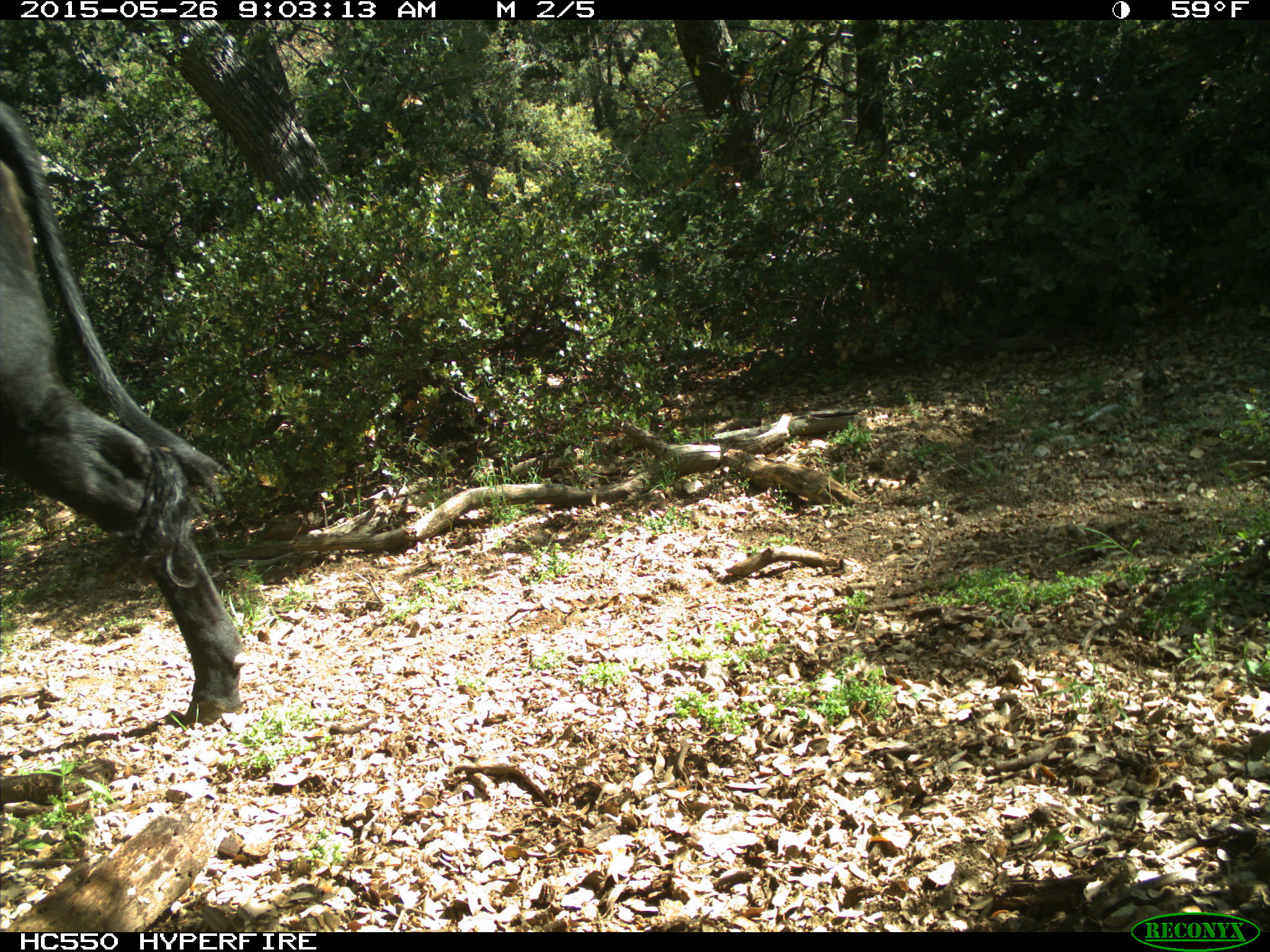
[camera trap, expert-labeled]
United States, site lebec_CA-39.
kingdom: Animalia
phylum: Chordata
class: Mammalia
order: Artiodactyla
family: Bovidae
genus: Bos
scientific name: Bos taurus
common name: domestic cow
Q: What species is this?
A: Bos taurus (domestic cow).